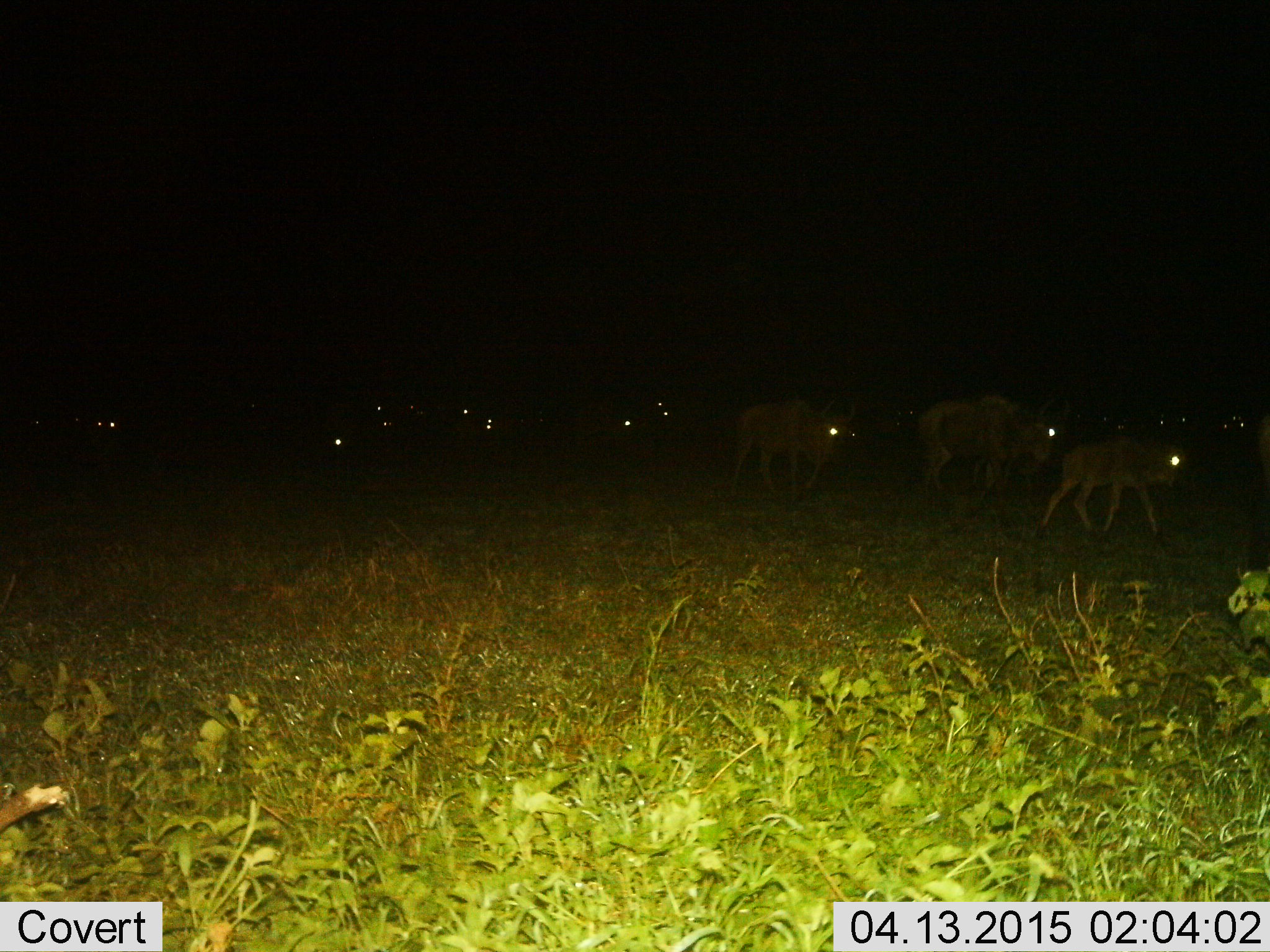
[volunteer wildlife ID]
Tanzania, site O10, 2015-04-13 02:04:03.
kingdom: Animalia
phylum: Chordata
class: Mammalia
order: Artiodactyla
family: Bovidae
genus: Connochaetes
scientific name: Connochaetes taurinus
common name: blue wildebeest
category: wildebeest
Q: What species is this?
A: Wildebeest (blue wildebeest) (Connochaetes taurinus).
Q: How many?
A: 11-50.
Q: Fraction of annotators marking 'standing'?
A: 20%.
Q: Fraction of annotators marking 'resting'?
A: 0%.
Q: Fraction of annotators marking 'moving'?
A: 90%.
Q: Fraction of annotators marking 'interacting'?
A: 0%.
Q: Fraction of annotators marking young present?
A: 100%.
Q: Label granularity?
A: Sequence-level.